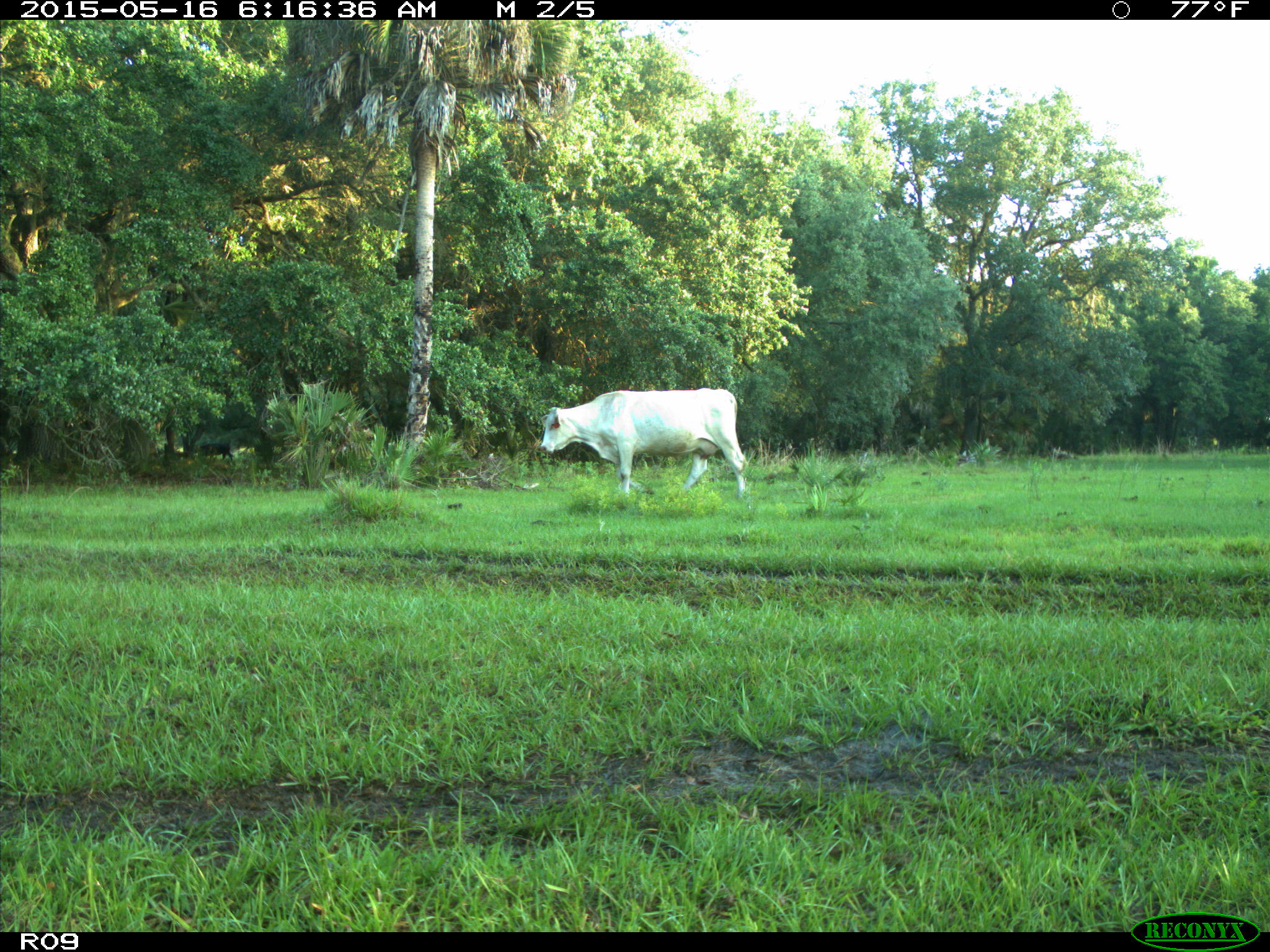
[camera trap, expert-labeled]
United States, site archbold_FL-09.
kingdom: Animalia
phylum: Chordata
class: Mammalia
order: Artiodactyla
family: Bovidae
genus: Bos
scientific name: Bos taurus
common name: domestic cow